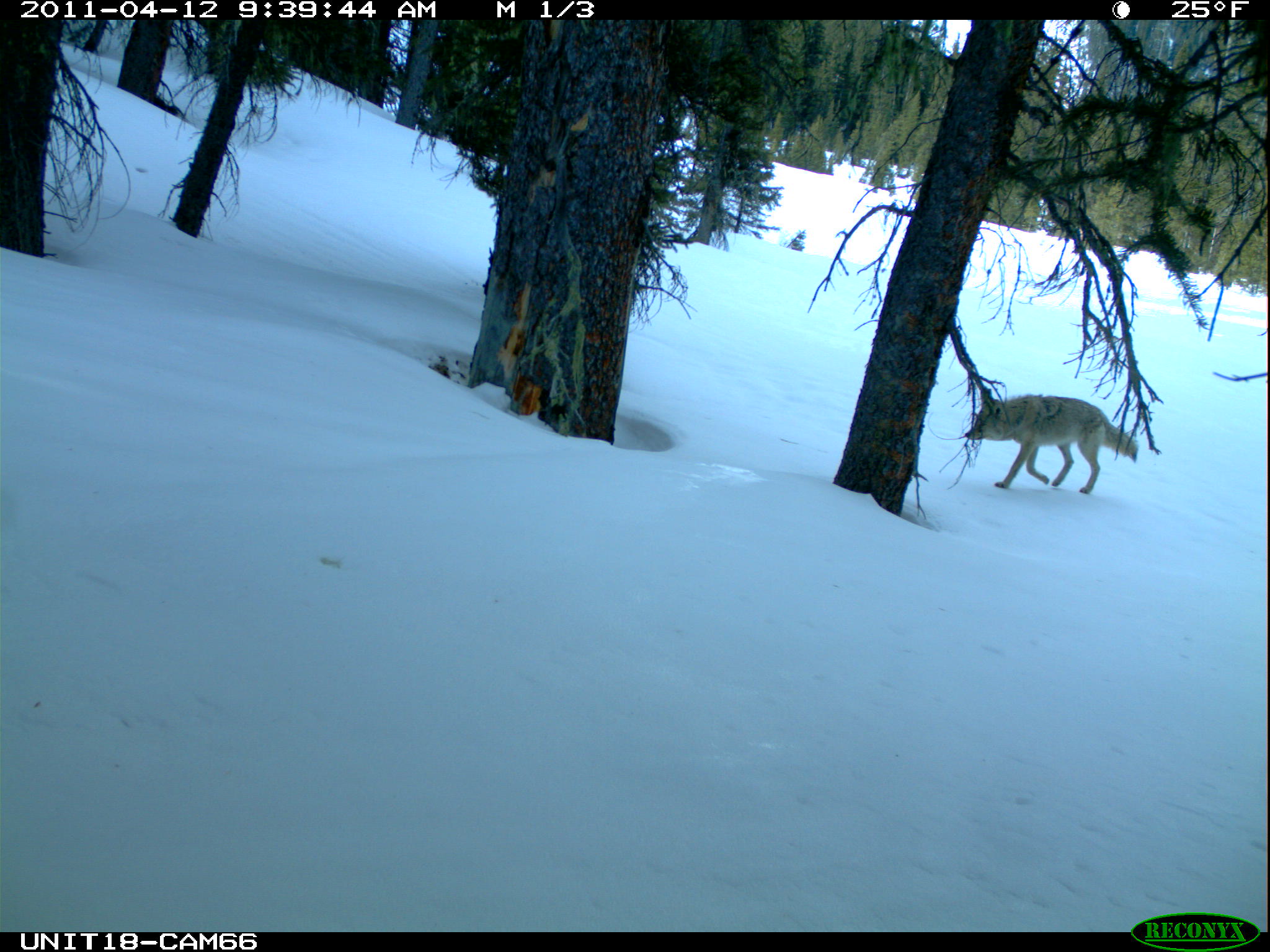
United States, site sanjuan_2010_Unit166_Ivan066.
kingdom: Animalia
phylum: Chordata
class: Mammalia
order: Carnivora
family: Canidae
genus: Canis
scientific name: Canis latrans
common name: coyote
Canis latrans (coyote).